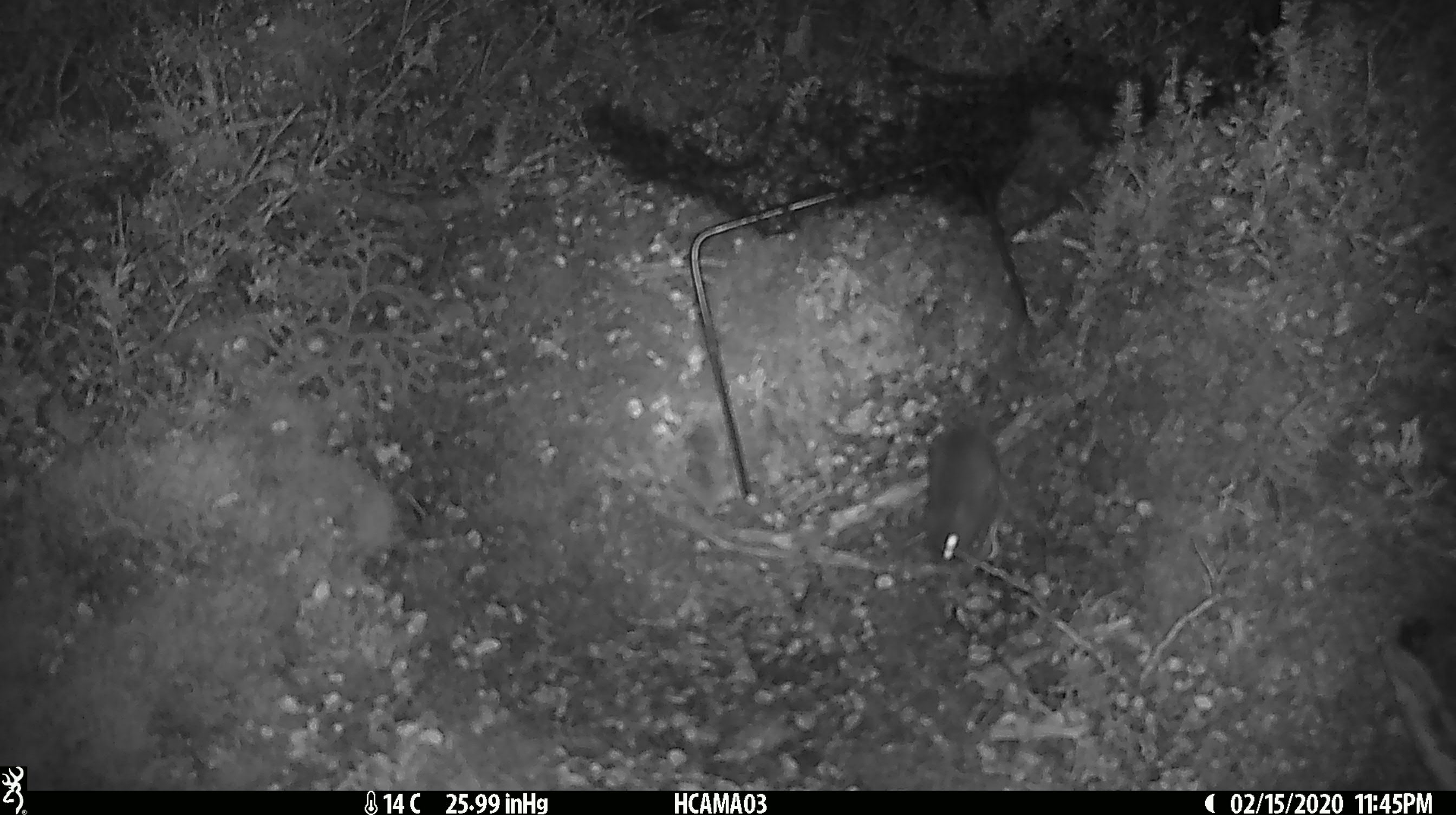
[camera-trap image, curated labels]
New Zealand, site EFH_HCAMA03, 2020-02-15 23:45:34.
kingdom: Animalia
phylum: Chordata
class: Mammalia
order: Rodentia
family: Muridae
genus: Mus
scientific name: Mus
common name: mouse